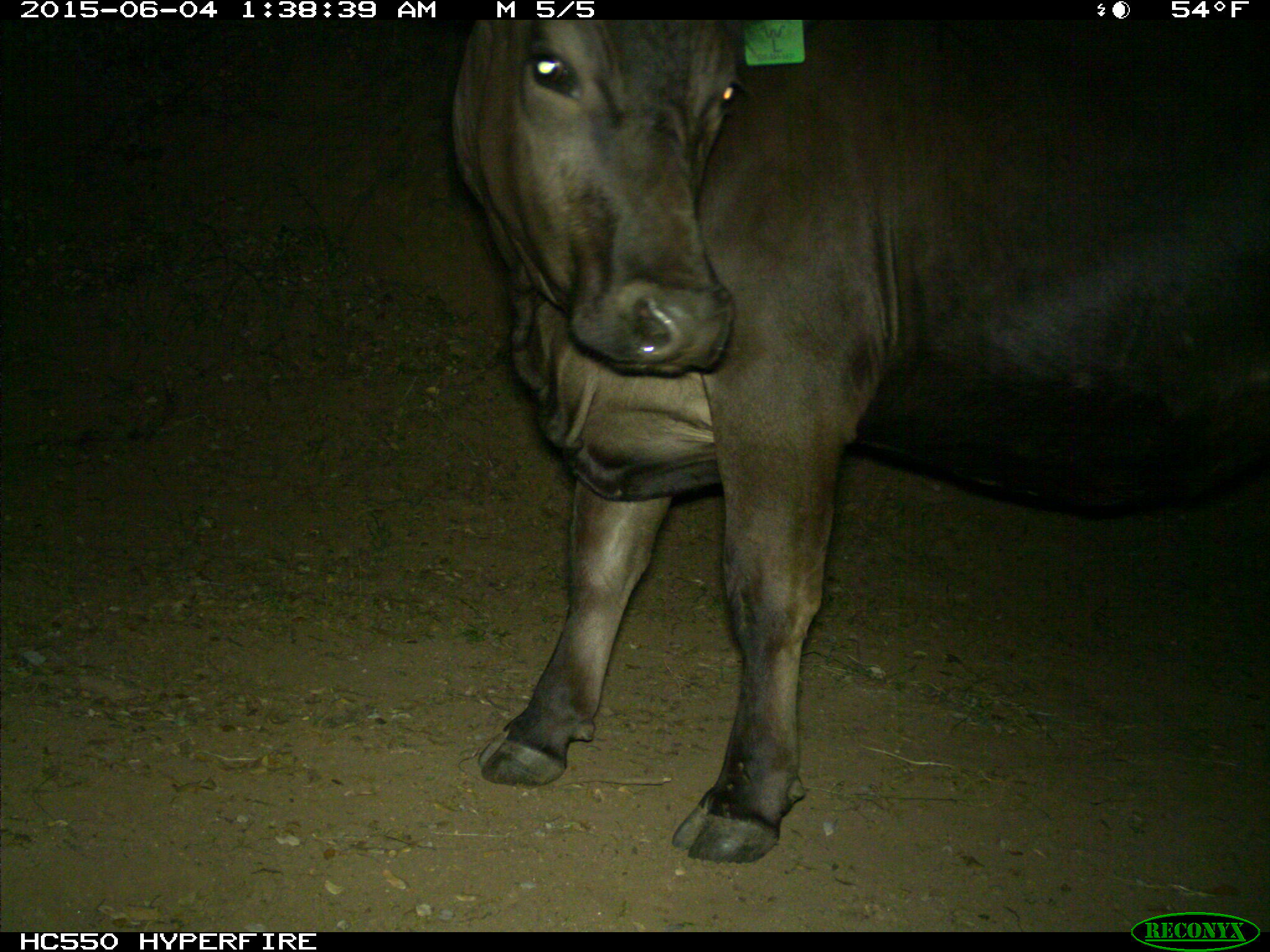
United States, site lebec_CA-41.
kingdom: Animalia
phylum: Chordata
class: Mammalia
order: Artiodactyla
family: Bovidae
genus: Bos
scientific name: Bos taurus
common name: domestic cow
Bos taurus (domestic cow).